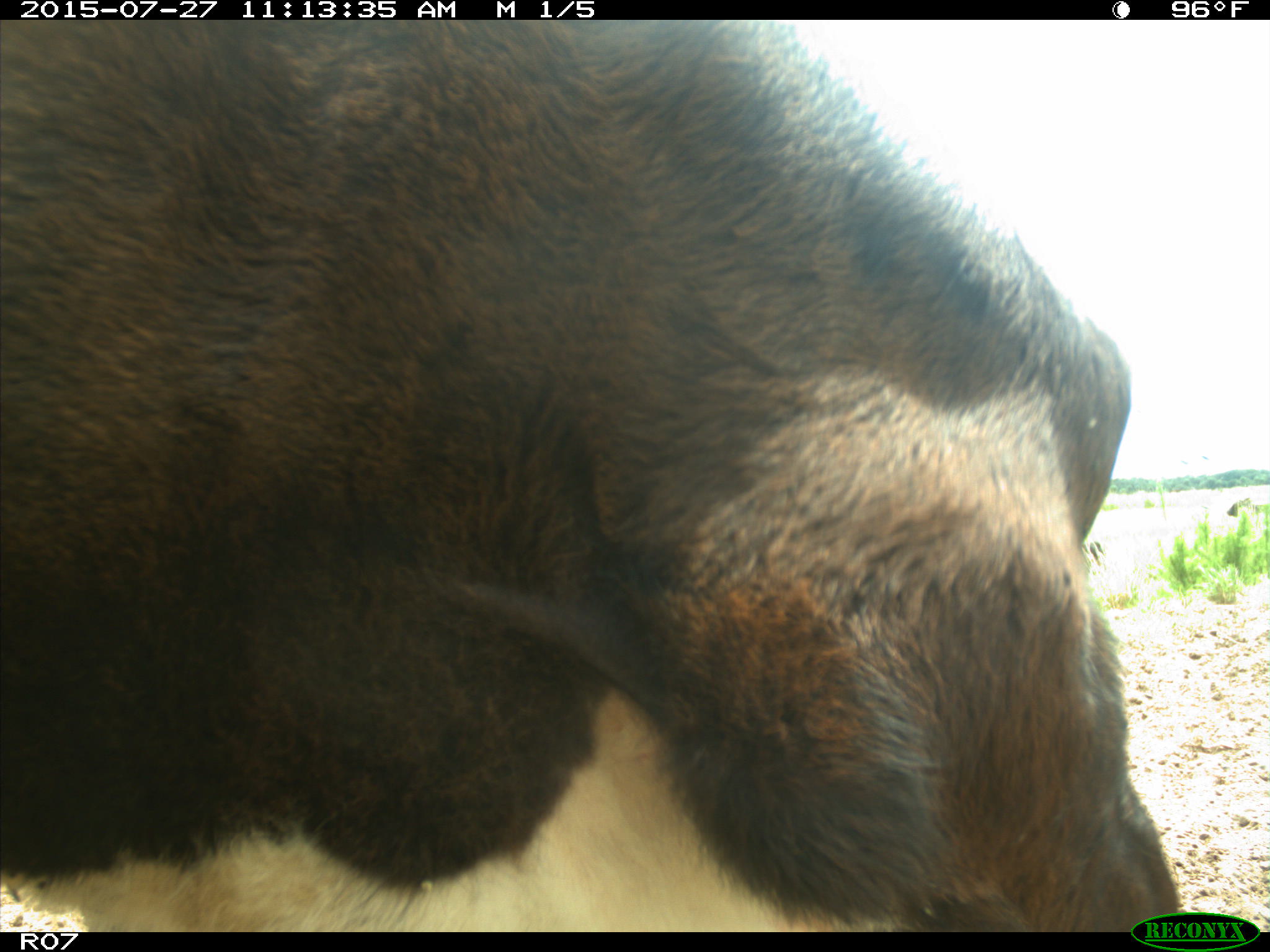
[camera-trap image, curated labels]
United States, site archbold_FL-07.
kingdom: Animalia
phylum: Chordata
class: Mammalia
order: Artiodactyla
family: Bovidae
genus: Bos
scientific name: Bos taurus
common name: domestic cow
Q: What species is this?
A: Bos taurus (domestic cow).